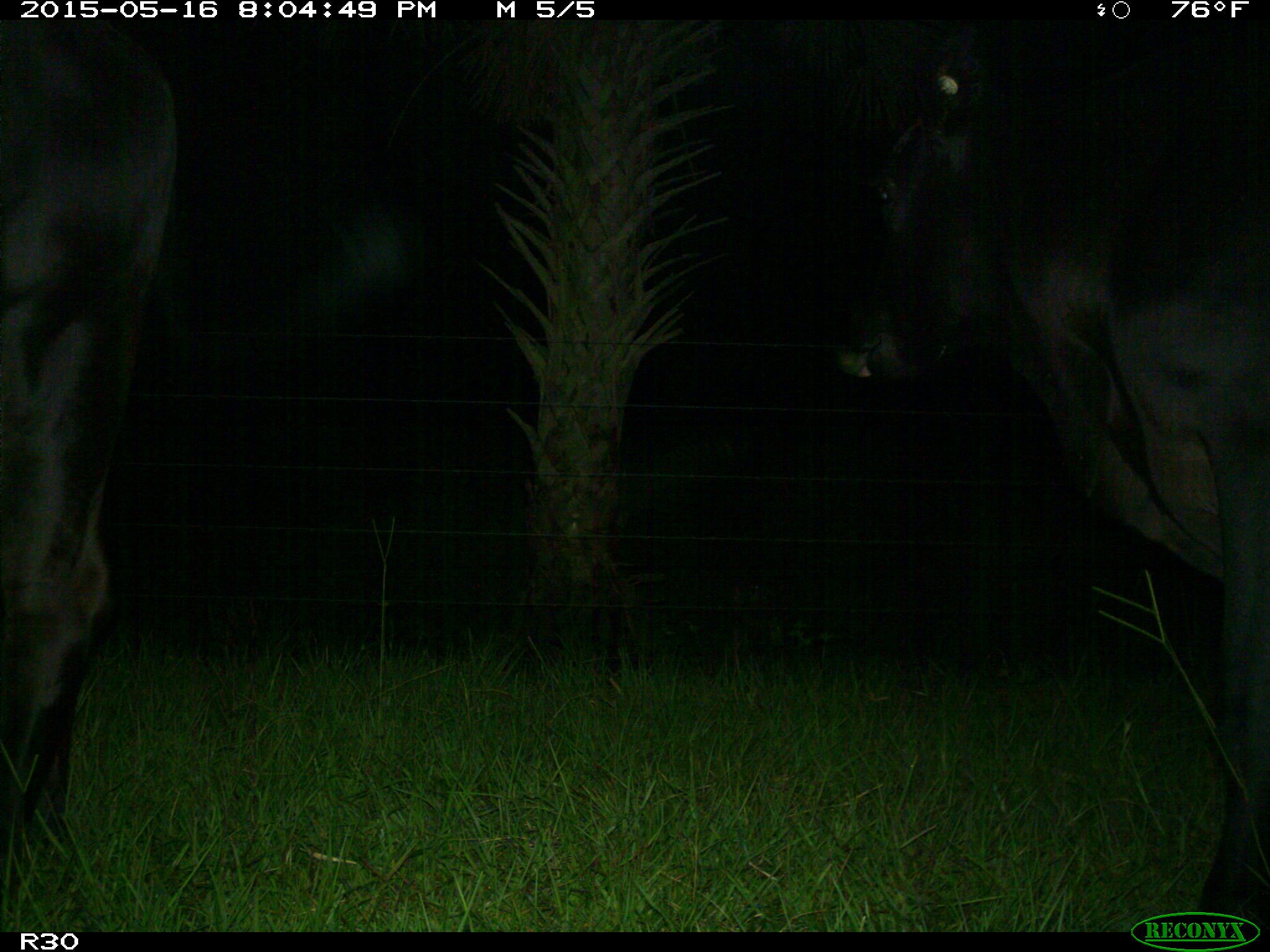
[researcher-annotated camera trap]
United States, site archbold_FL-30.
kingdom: Animalia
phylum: Chordata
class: Mammalia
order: Artiodactyla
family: Bovidae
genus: Bos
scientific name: Bos taurus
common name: domestic cow